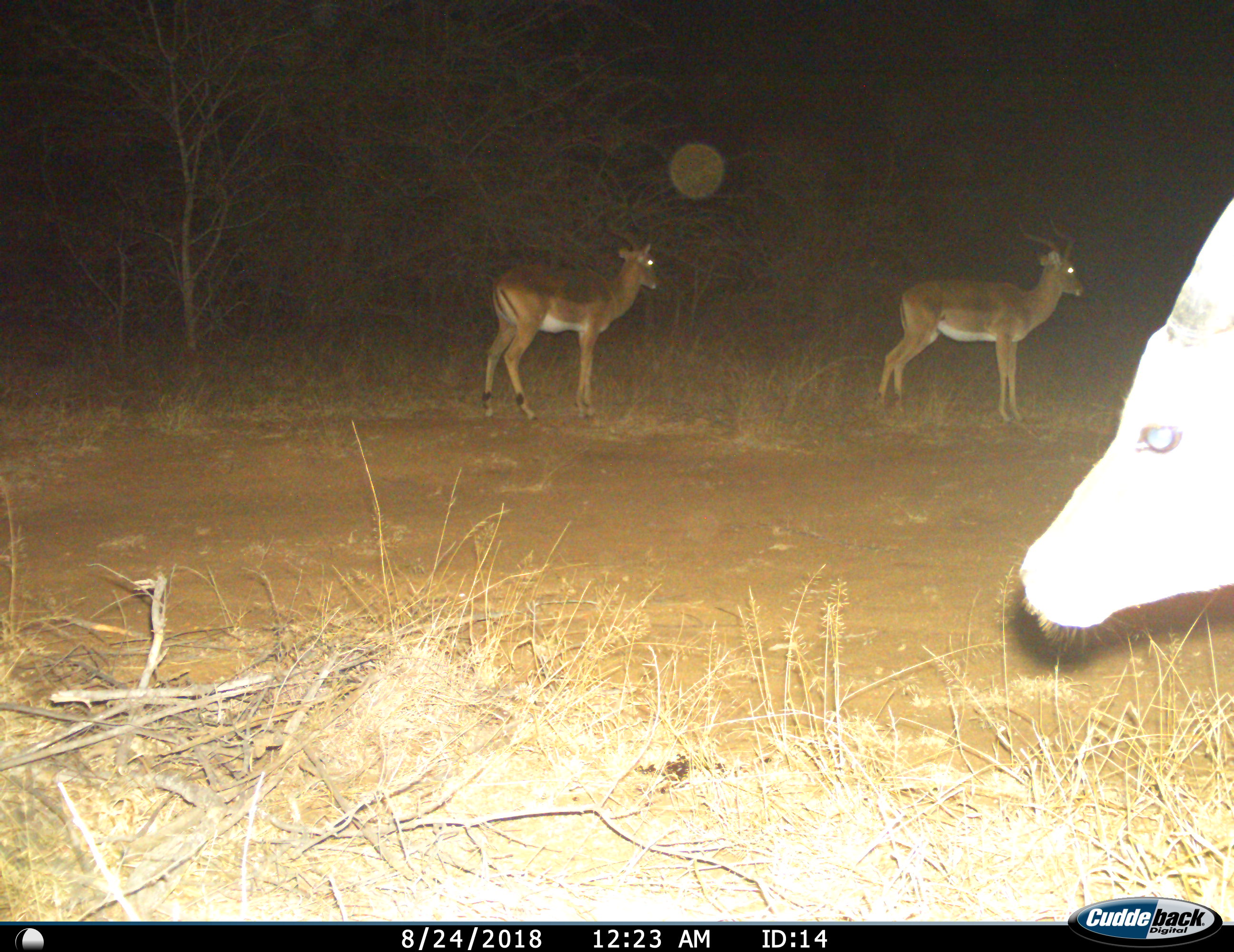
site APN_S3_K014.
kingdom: Animalia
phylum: Chordata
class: Mammalia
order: Artiodactyla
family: Bovidae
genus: Aepyceros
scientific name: Aepyceros melampus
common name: impala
Impala (Aepyceros melampus), count 3. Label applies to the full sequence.